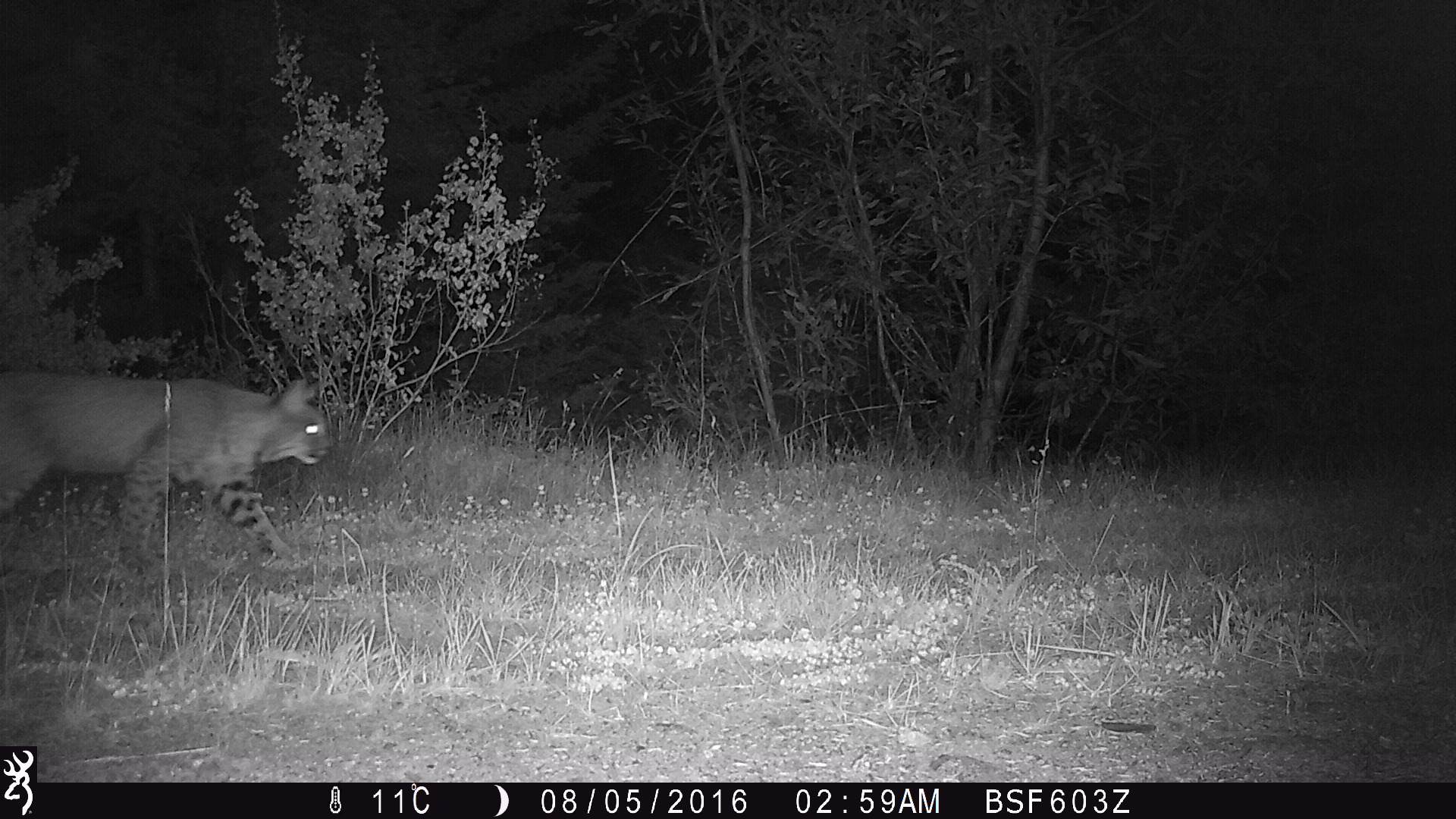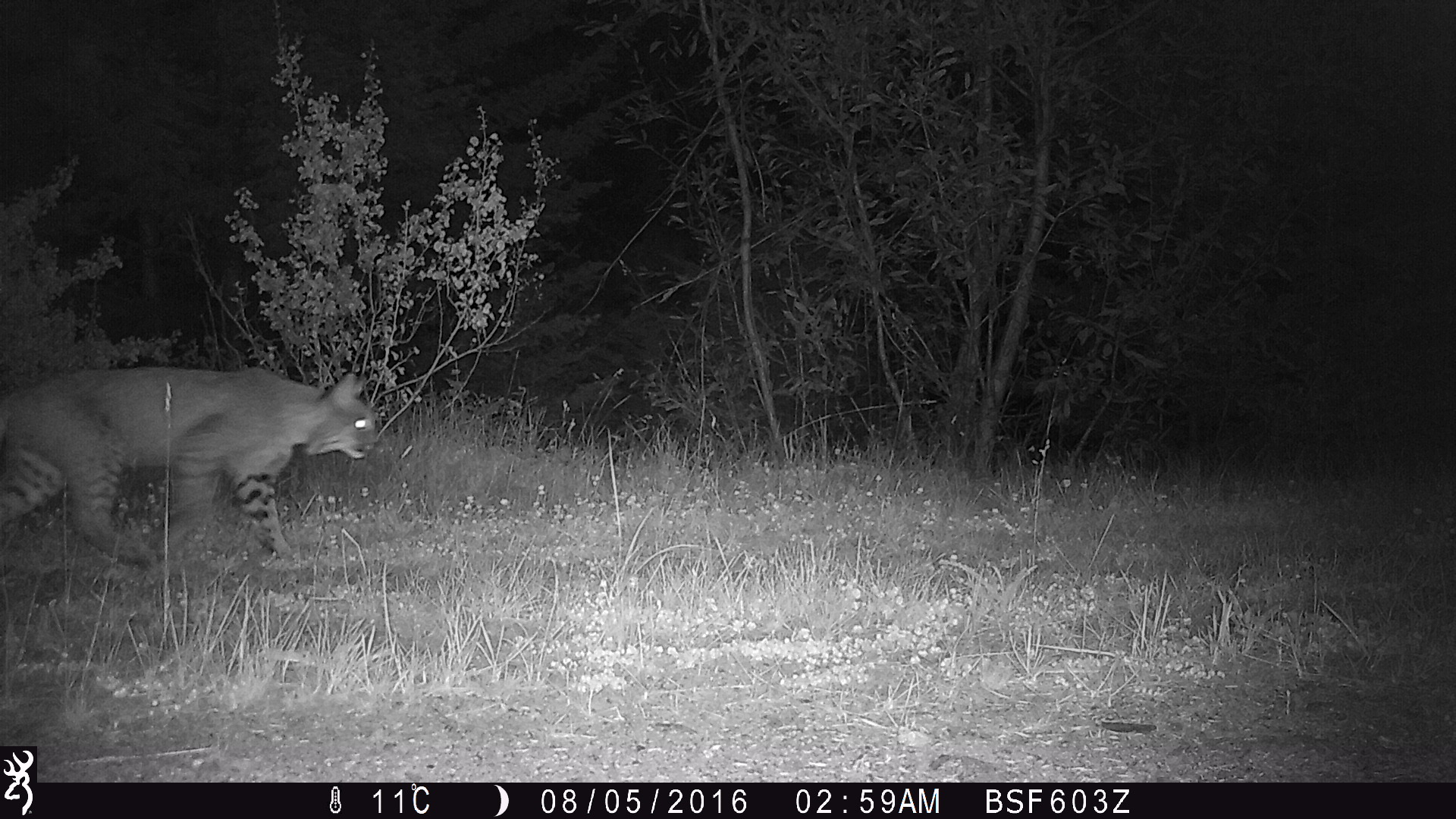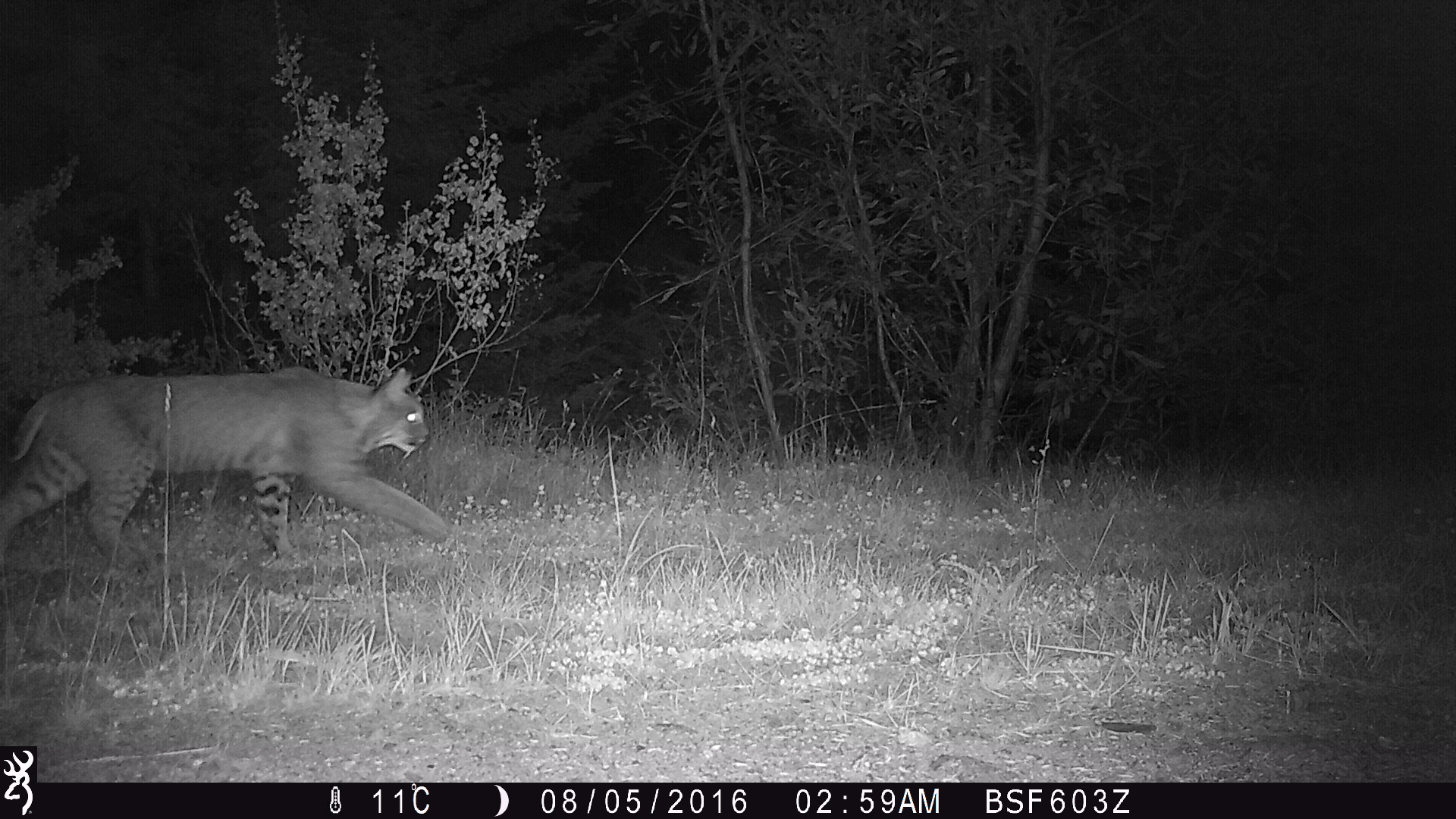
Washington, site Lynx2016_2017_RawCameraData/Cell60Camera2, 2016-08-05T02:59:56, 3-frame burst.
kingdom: Animalia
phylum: Chordata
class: Mammalia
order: Carnivora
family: Felidae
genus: Lynx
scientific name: Lynx rufus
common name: bobcat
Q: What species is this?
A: Lynx rufus (bobcat).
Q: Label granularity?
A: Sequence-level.